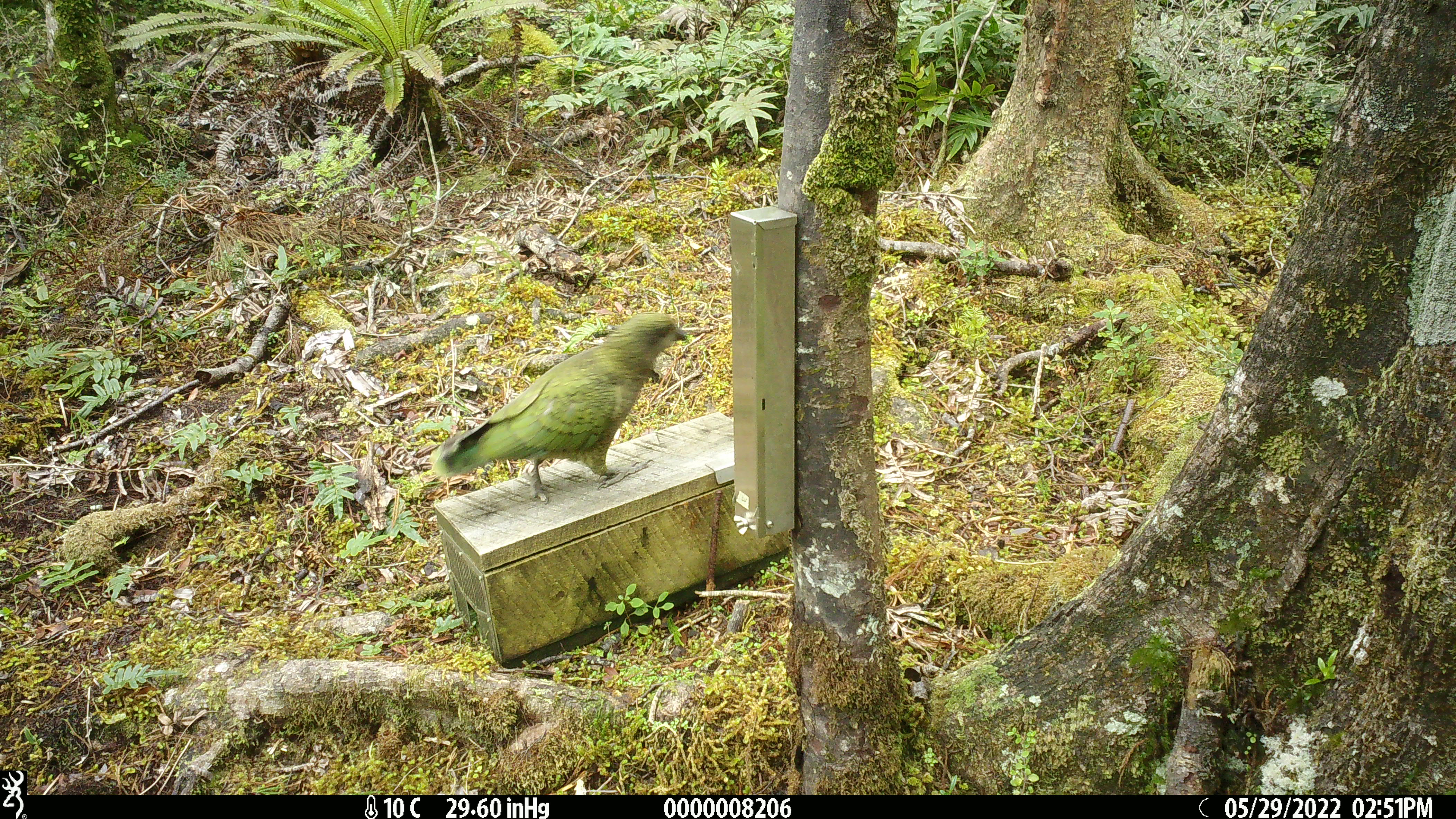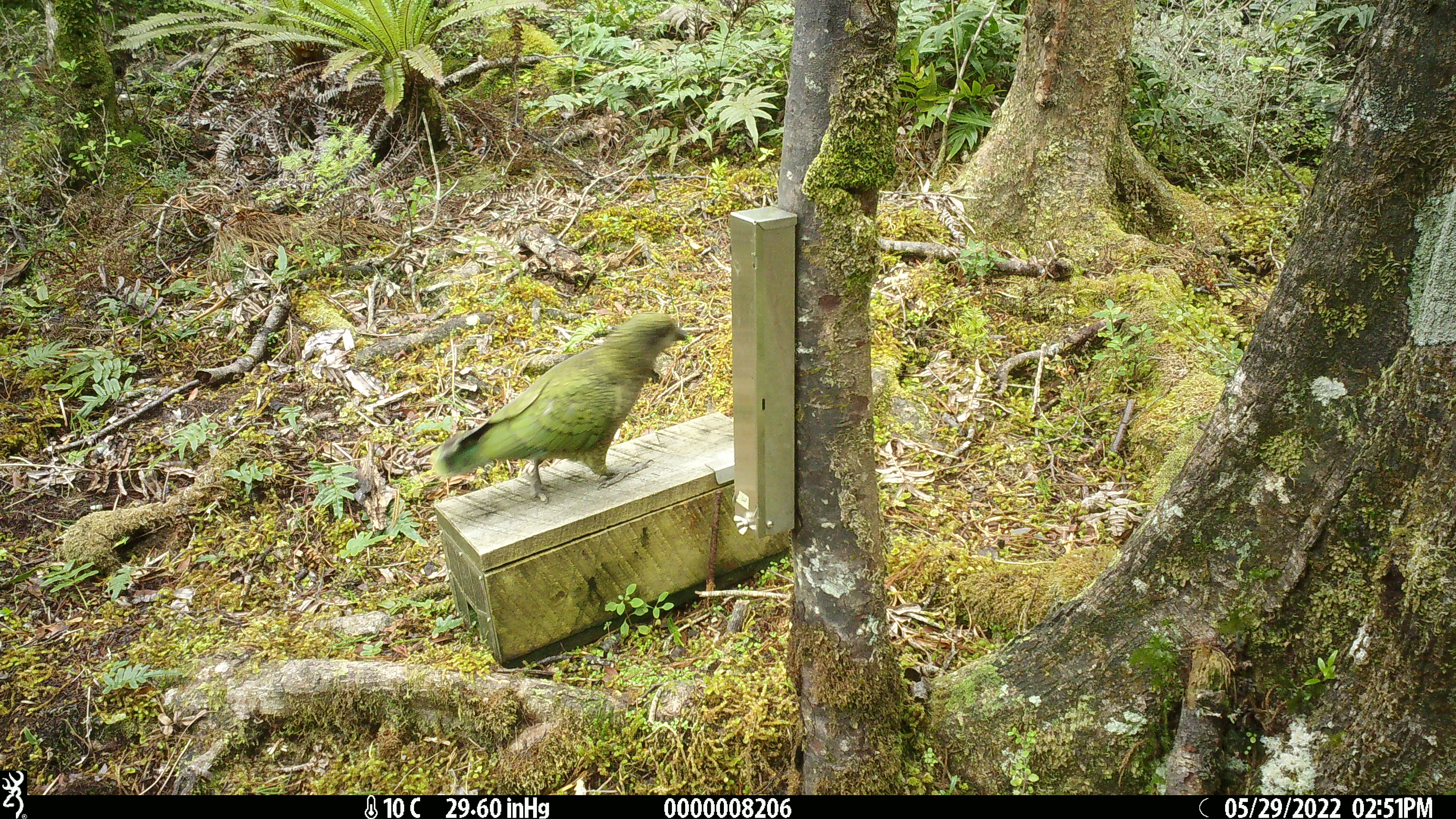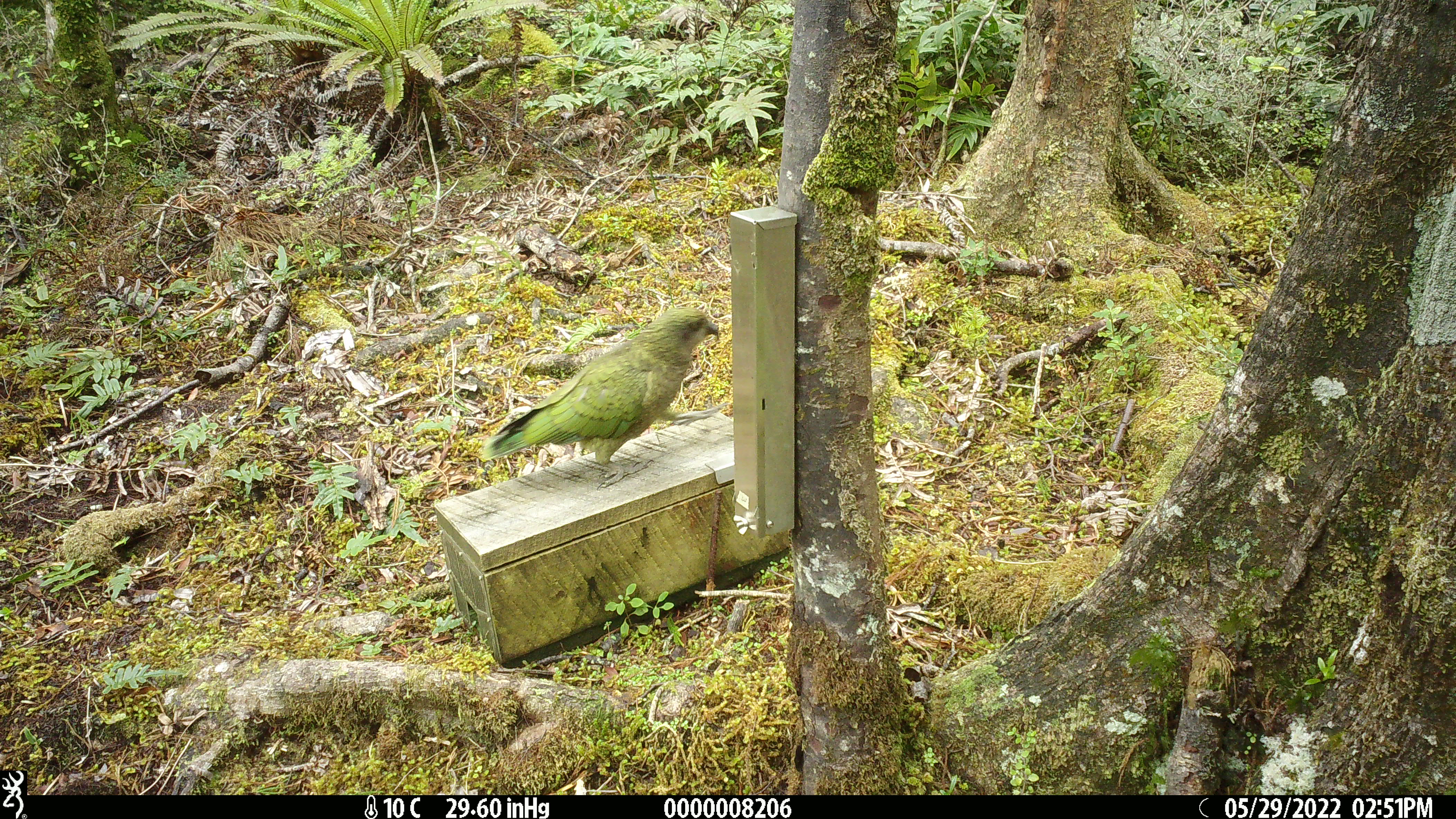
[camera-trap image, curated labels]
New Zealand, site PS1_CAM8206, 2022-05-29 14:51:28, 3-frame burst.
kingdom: Animalia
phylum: Chordata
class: Aves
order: Psittaciformes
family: Strigopidae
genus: Nestor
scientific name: Nestor notabilis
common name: kea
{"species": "kea (Nestor notabilis)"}